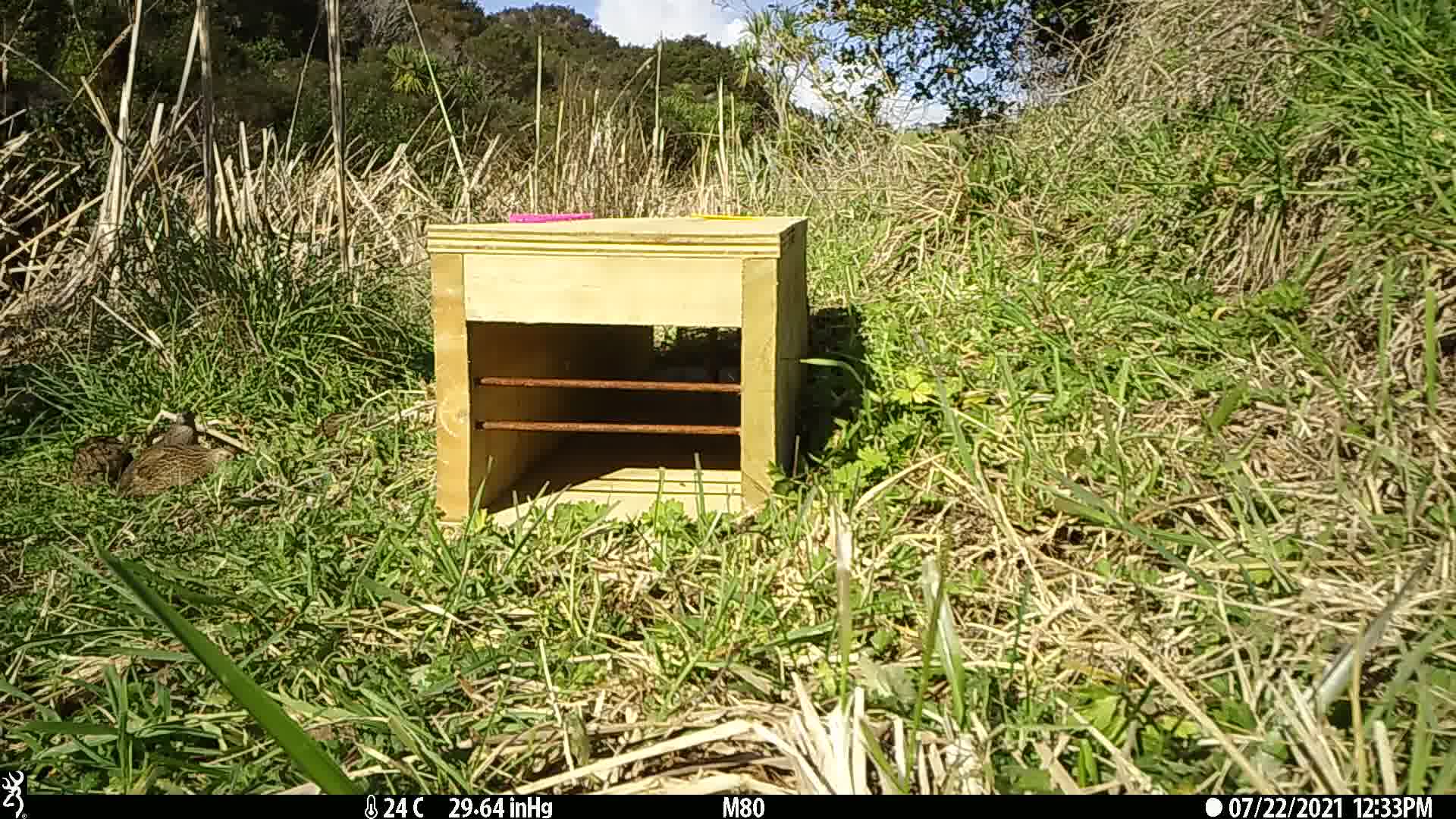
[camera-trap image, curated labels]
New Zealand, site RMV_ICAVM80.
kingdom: Animalia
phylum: Chordata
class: Aves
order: Galliformes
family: Phasianidae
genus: Synoicus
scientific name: Synoicus ypsilophorus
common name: brown quail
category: quail brown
Quail brown (brown quail) (Synoicus ypsilophorus).